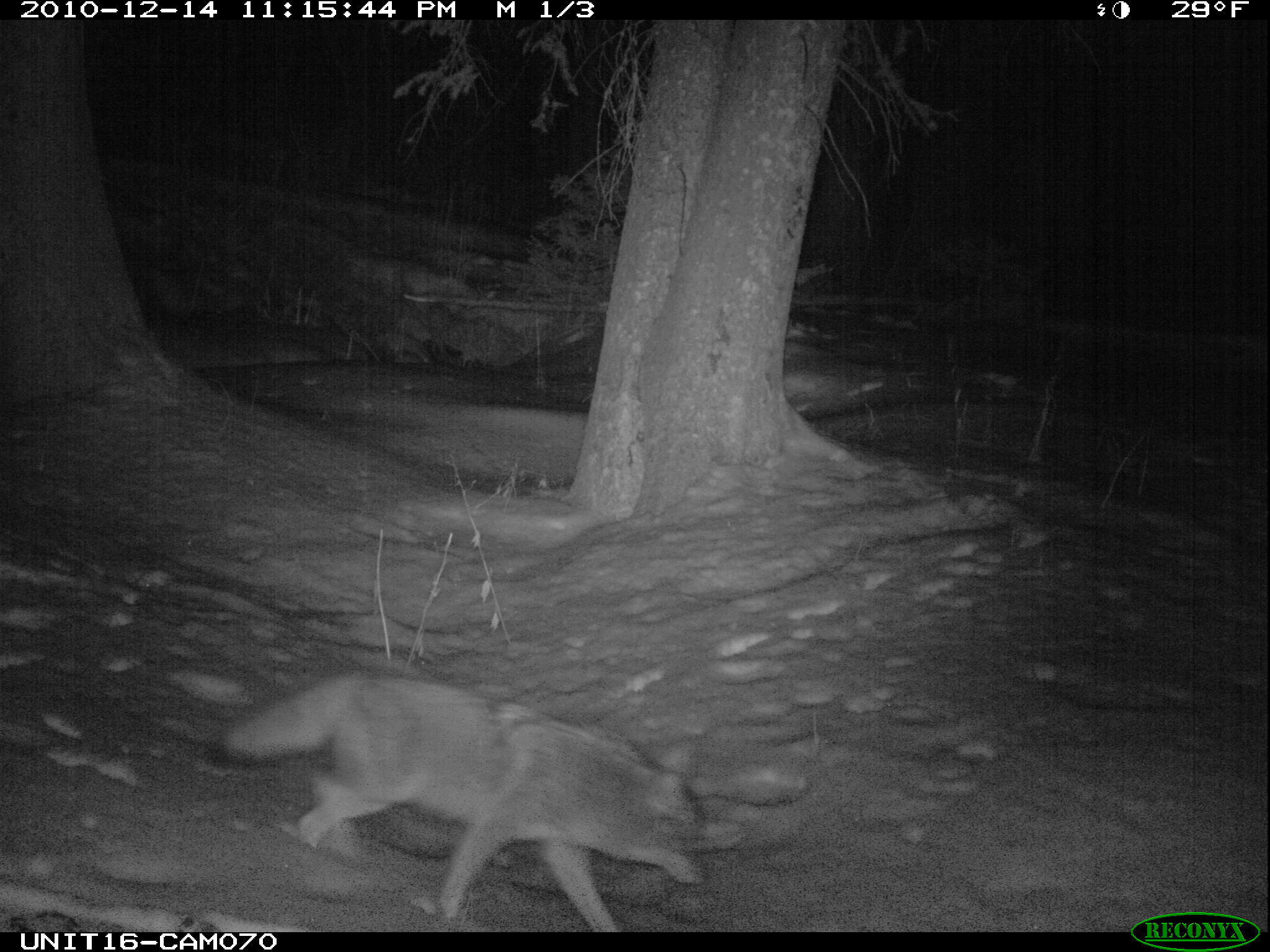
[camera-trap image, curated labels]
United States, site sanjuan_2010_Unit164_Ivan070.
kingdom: Animalia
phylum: Chordata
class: Mammalia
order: Carnivora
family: Canidae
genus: Canis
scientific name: Canis latrans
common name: coyote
Canis latrans (coyote).